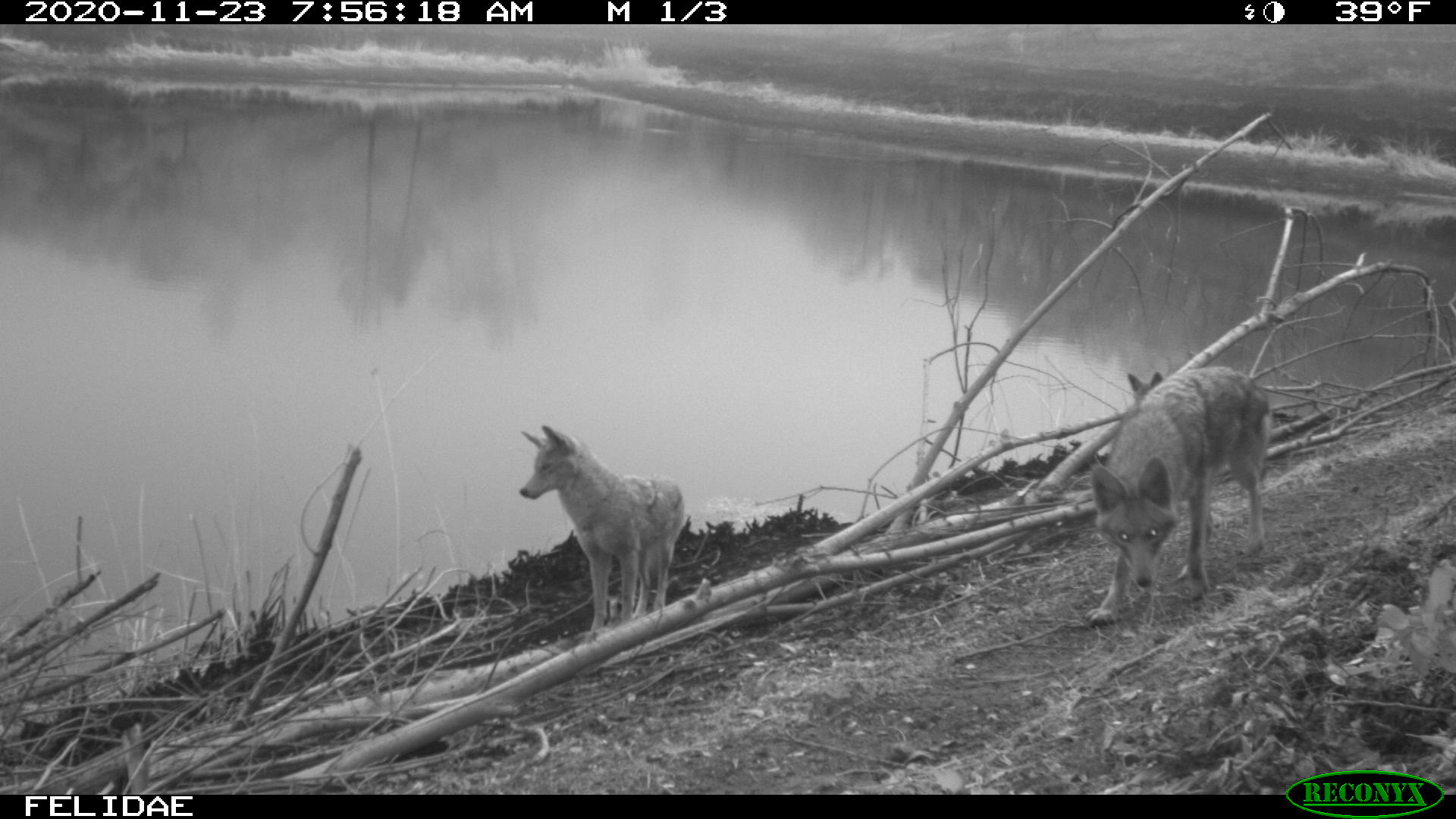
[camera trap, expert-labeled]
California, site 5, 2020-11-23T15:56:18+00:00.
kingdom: Animalia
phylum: Chordata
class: Mammalia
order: Carnivora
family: Canidae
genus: Canis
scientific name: Canis latrans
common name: coyote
Coyote (Canis latrans).